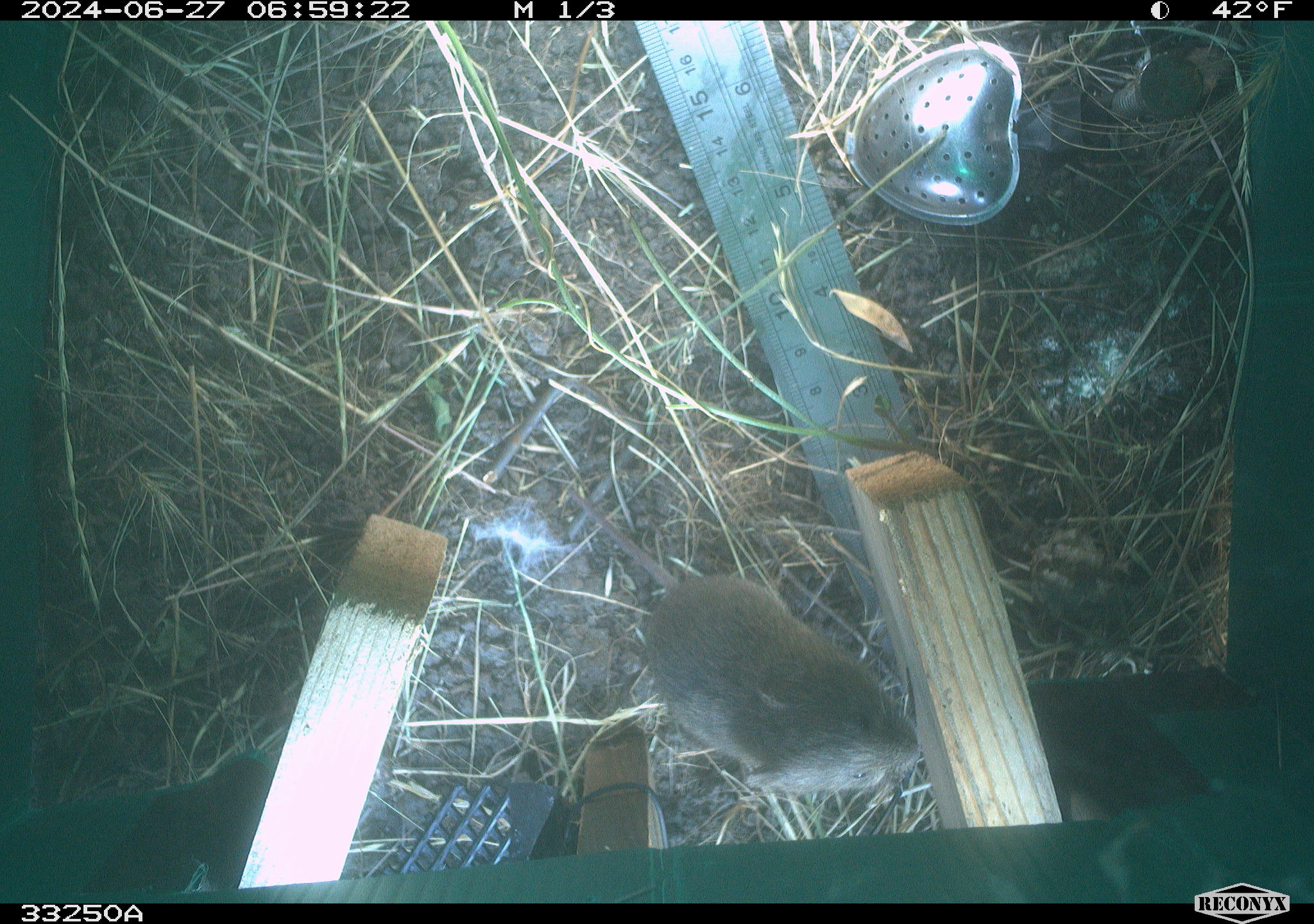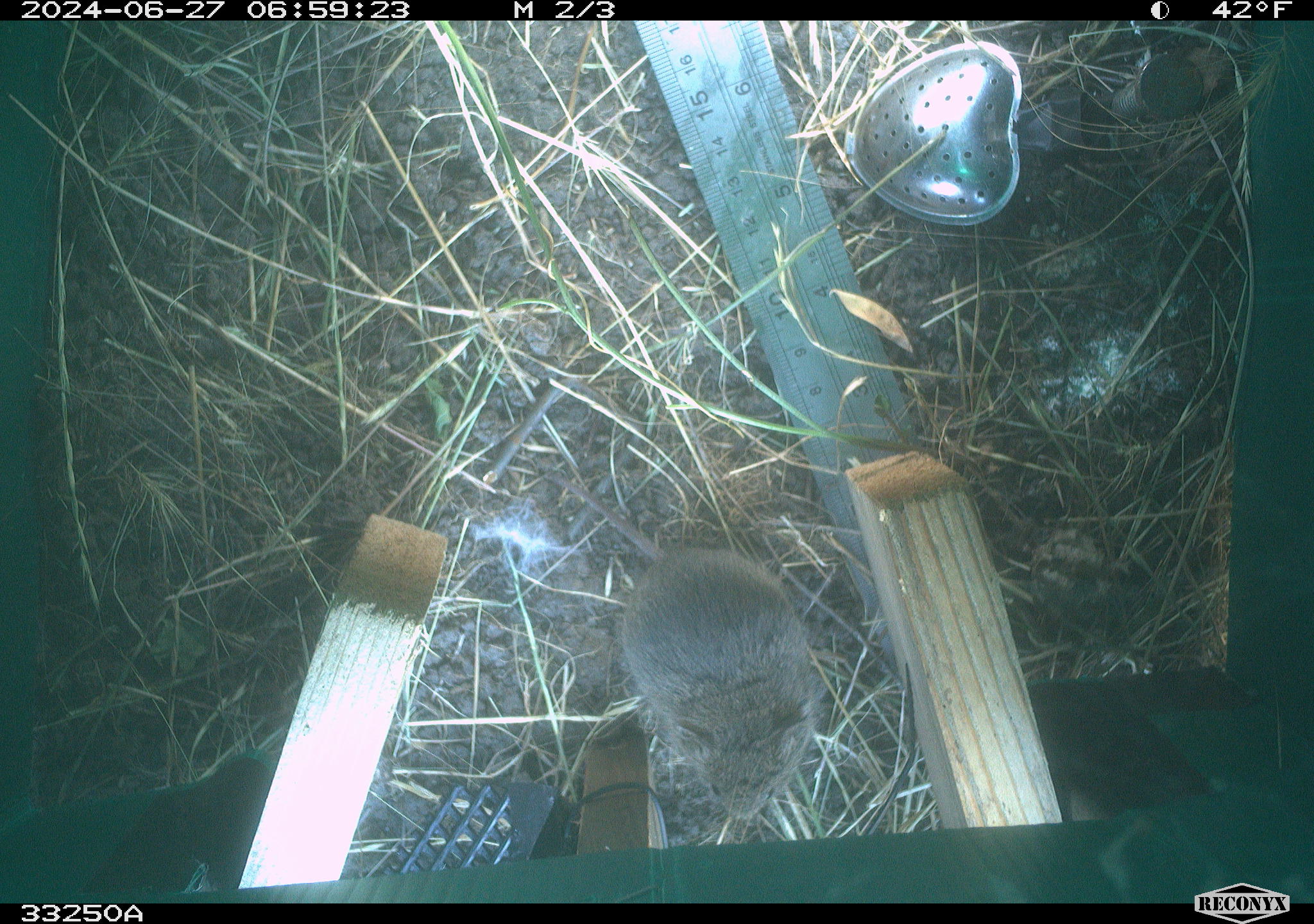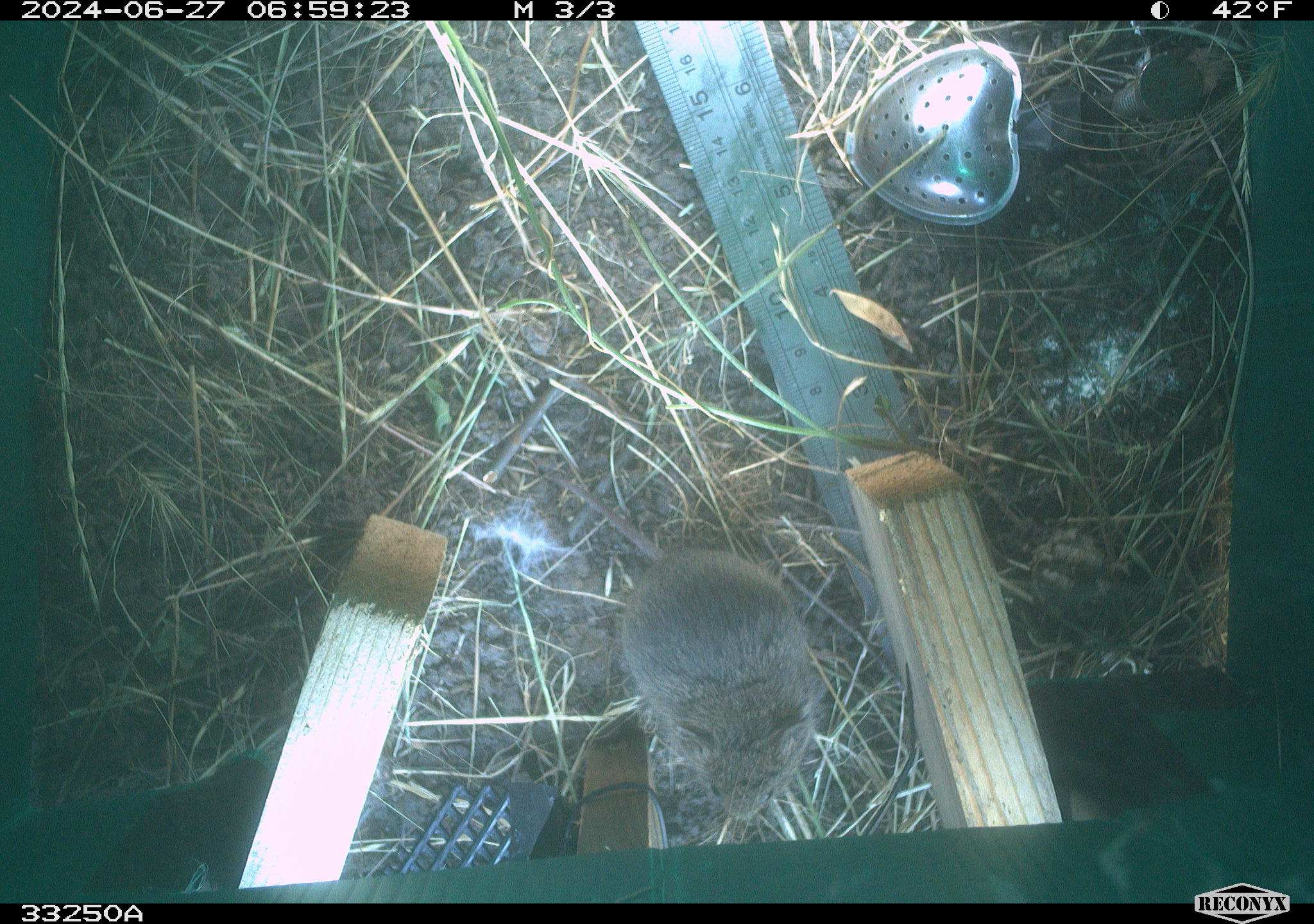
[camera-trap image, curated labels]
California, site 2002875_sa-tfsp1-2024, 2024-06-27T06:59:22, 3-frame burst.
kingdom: Animalia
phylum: Chordata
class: Mammalia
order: Rodentia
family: Cricetidae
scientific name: Arvicolinae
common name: voles, lemmings, and muskrats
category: arvicolinae subfamily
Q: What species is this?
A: Arvicolinae subfamily (voles, lemmings, and muskrats) (Arvicolinae).